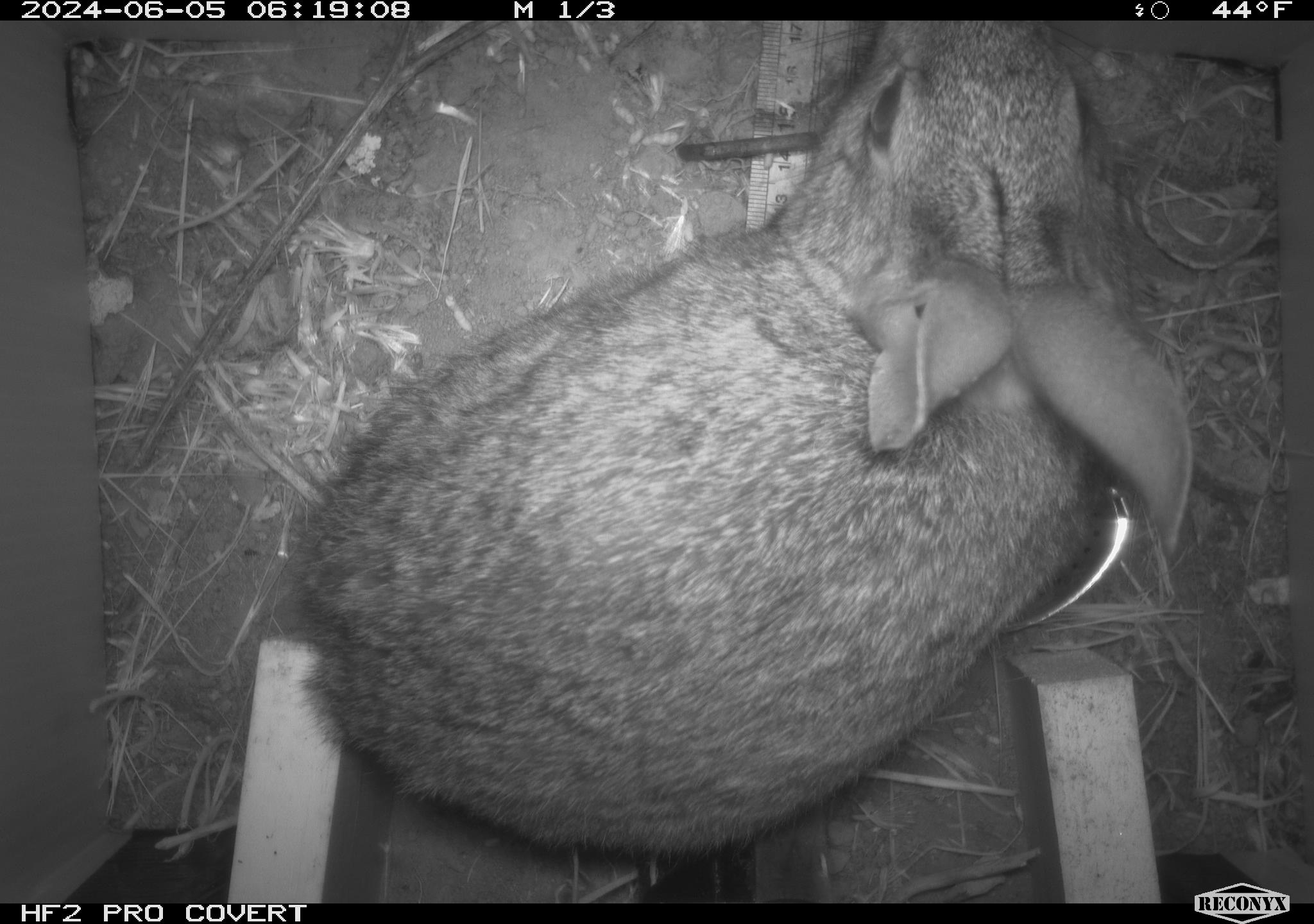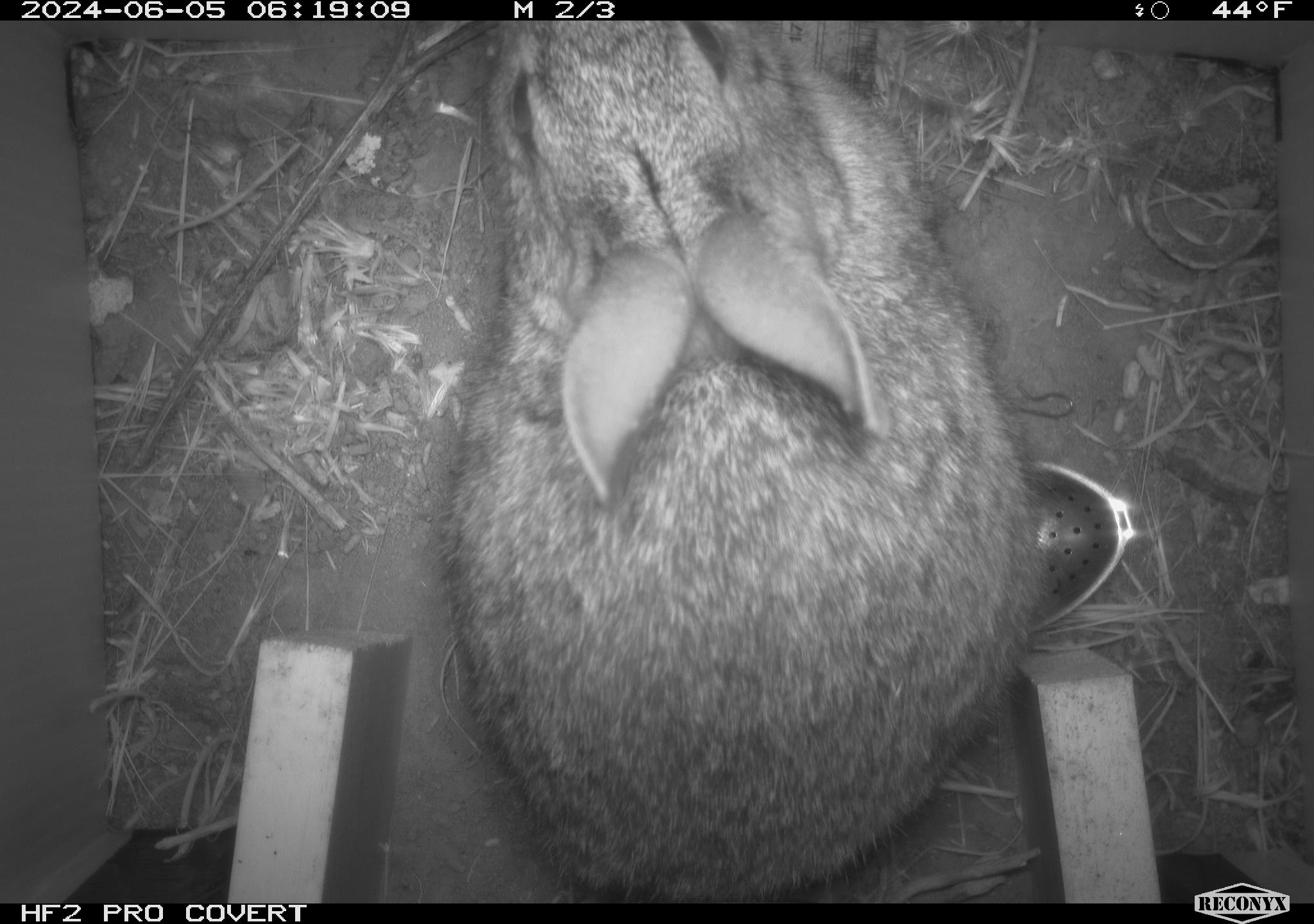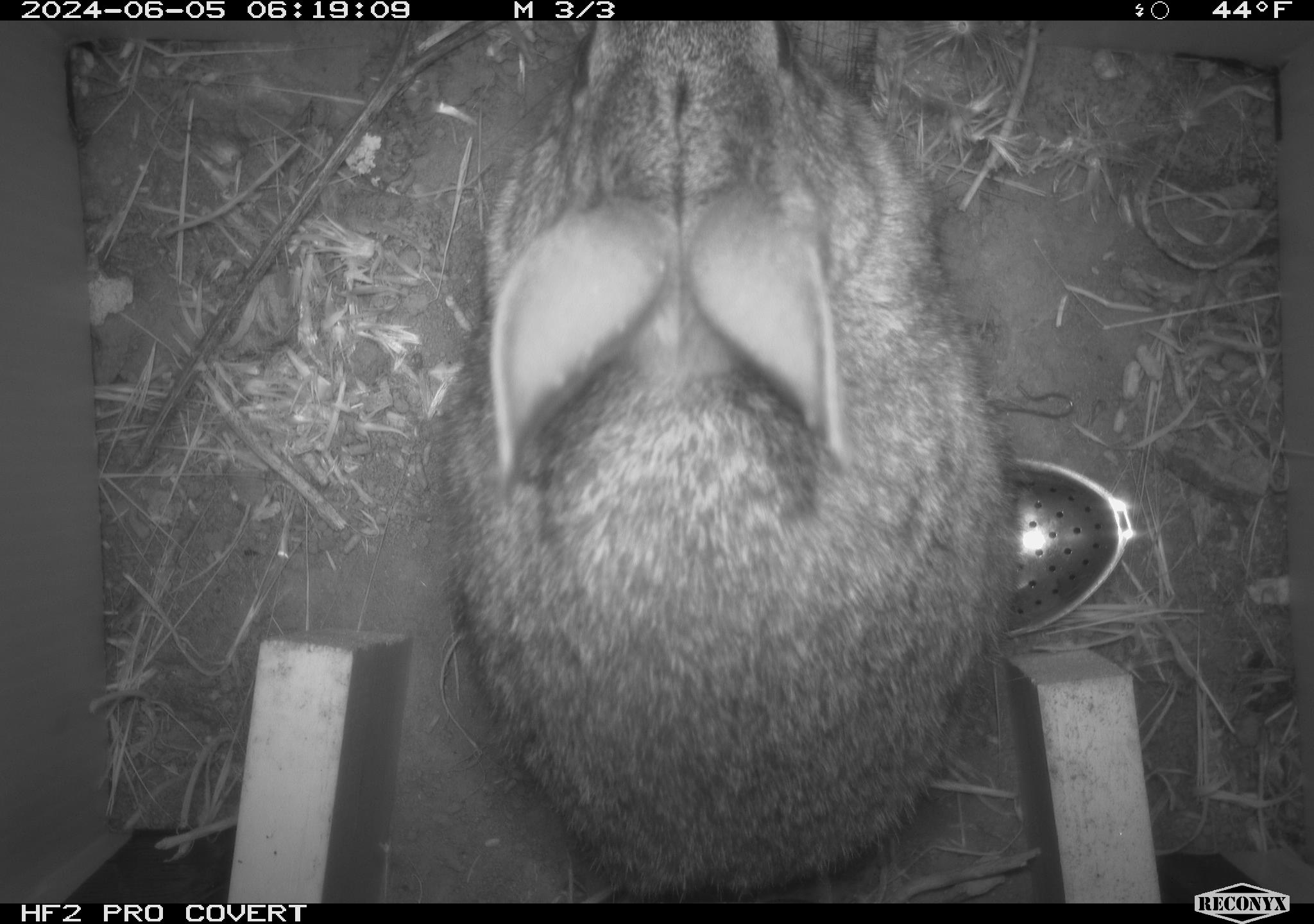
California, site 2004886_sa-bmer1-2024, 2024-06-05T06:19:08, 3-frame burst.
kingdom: Animalia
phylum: Chordata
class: Mammalia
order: Lagomorpha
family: Leporidae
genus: Sylvilagus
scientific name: Sylvilagus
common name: cottontail rabbits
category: sylvilagus species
Sylvilagus species (cottontail rabbits) (Sylvilagus).